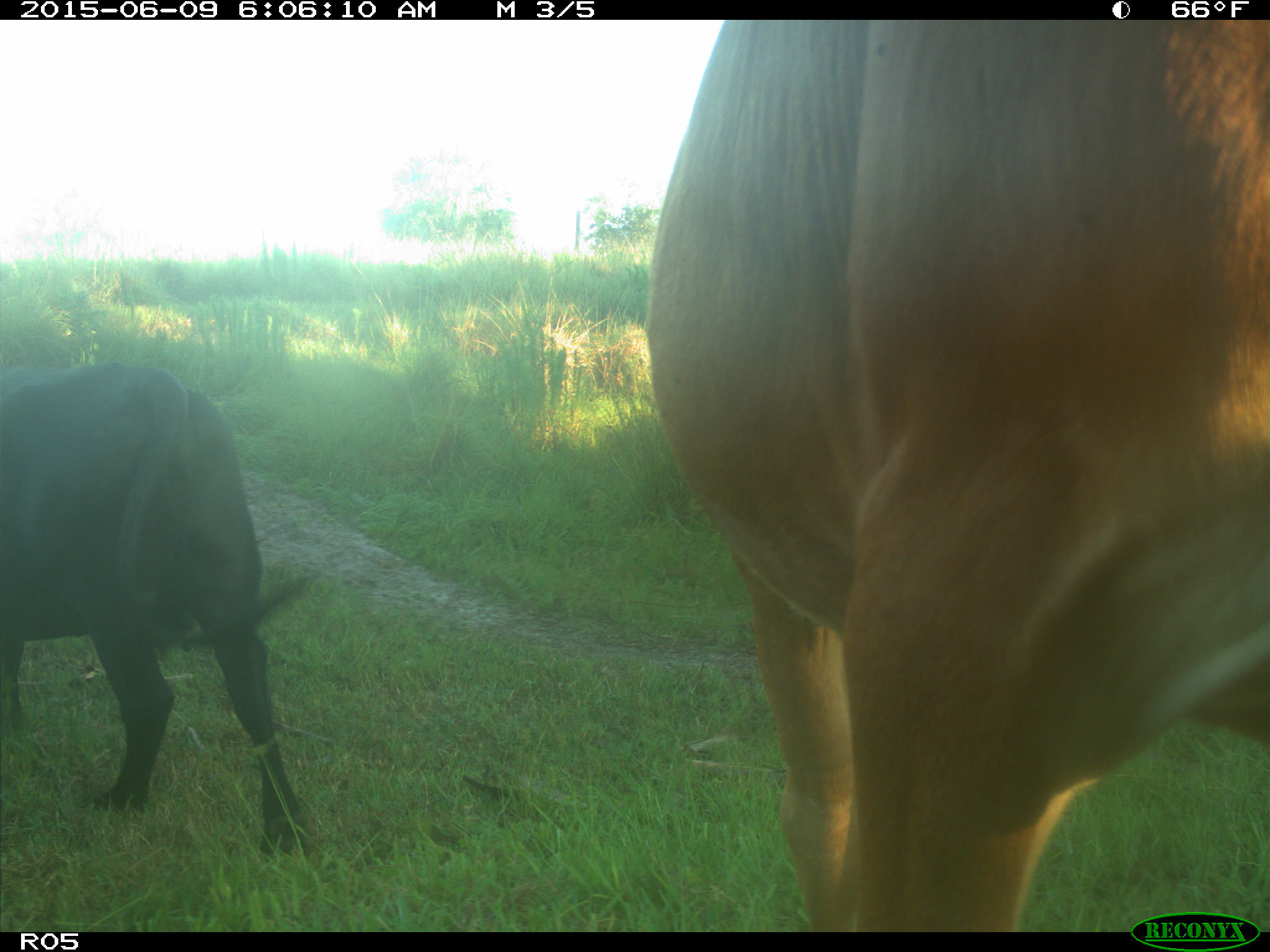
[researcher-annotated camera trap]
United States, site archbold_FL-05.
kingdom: Animalia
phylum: Chordata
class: Mammalia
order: Artiodactyla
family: Bovidae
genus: Bos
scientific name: Bos taurus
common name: domestic cow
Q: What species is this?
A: Bos taurus (domestic cow).